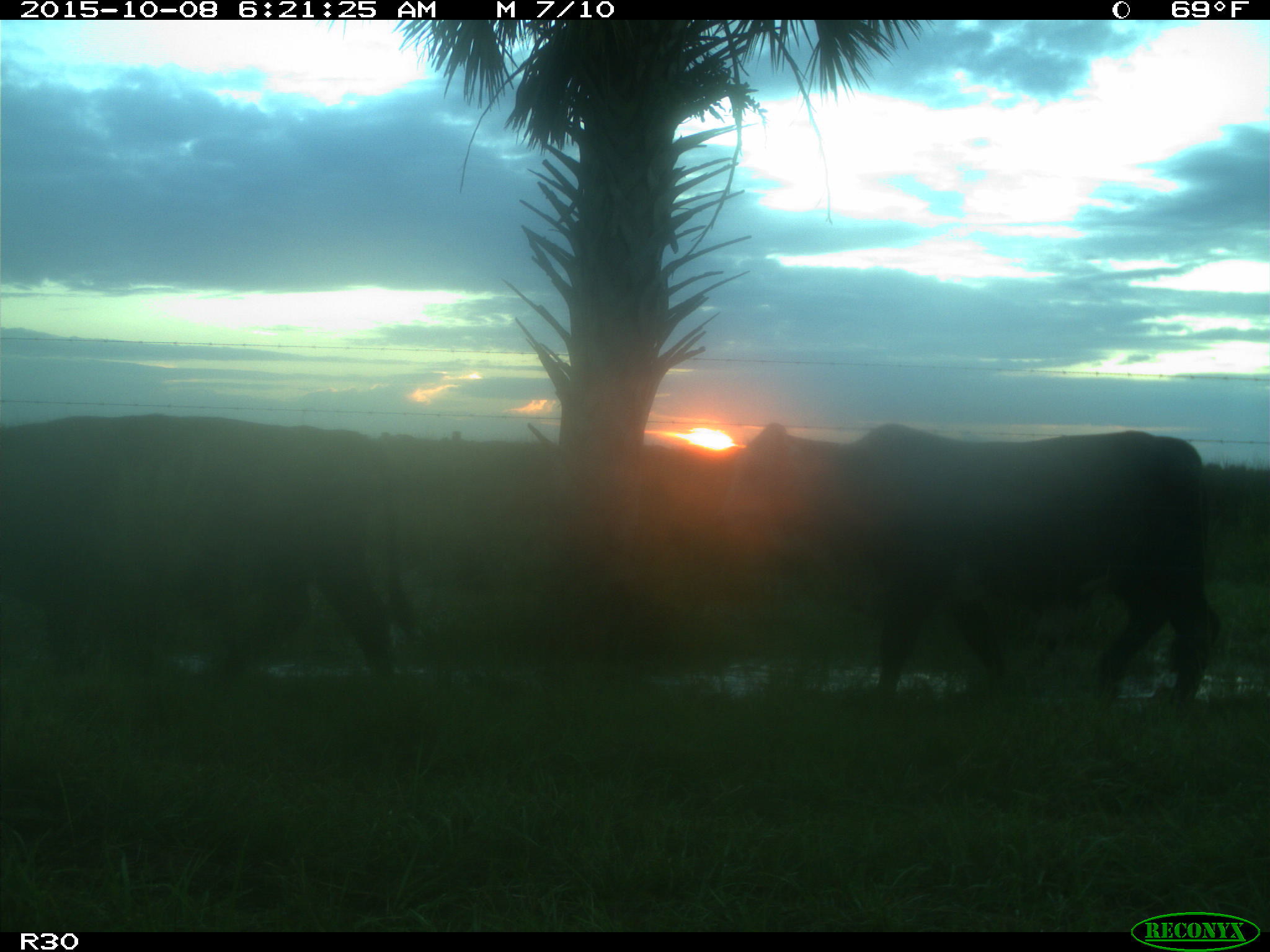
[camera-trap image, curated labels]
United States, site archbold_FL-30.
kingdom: Animalia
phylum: Chordata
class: Mammalia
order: Artiodactyla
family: Bovidae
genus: Bos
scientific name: Bos taurus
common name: domestic cow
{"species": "Bos taurus (domestic cow)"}